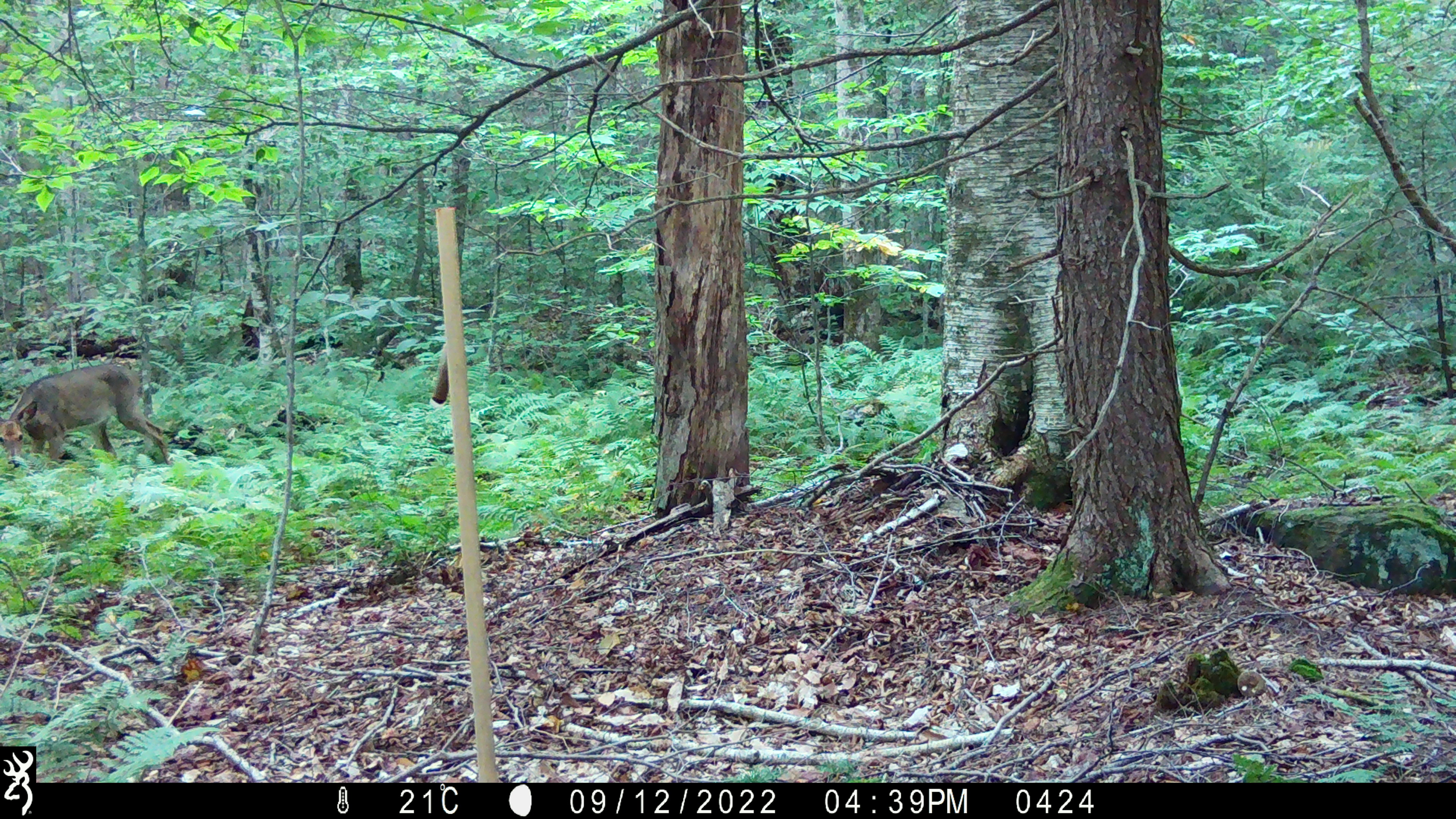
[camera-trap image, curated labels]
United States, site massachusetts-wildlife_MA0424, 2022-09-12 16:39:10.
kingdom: Animalia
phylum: Chordata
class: Mammalia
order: Artiodactyla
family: Cervidae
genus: Odocoileus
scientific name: Odocoileus virginianus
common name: white-tailed deer